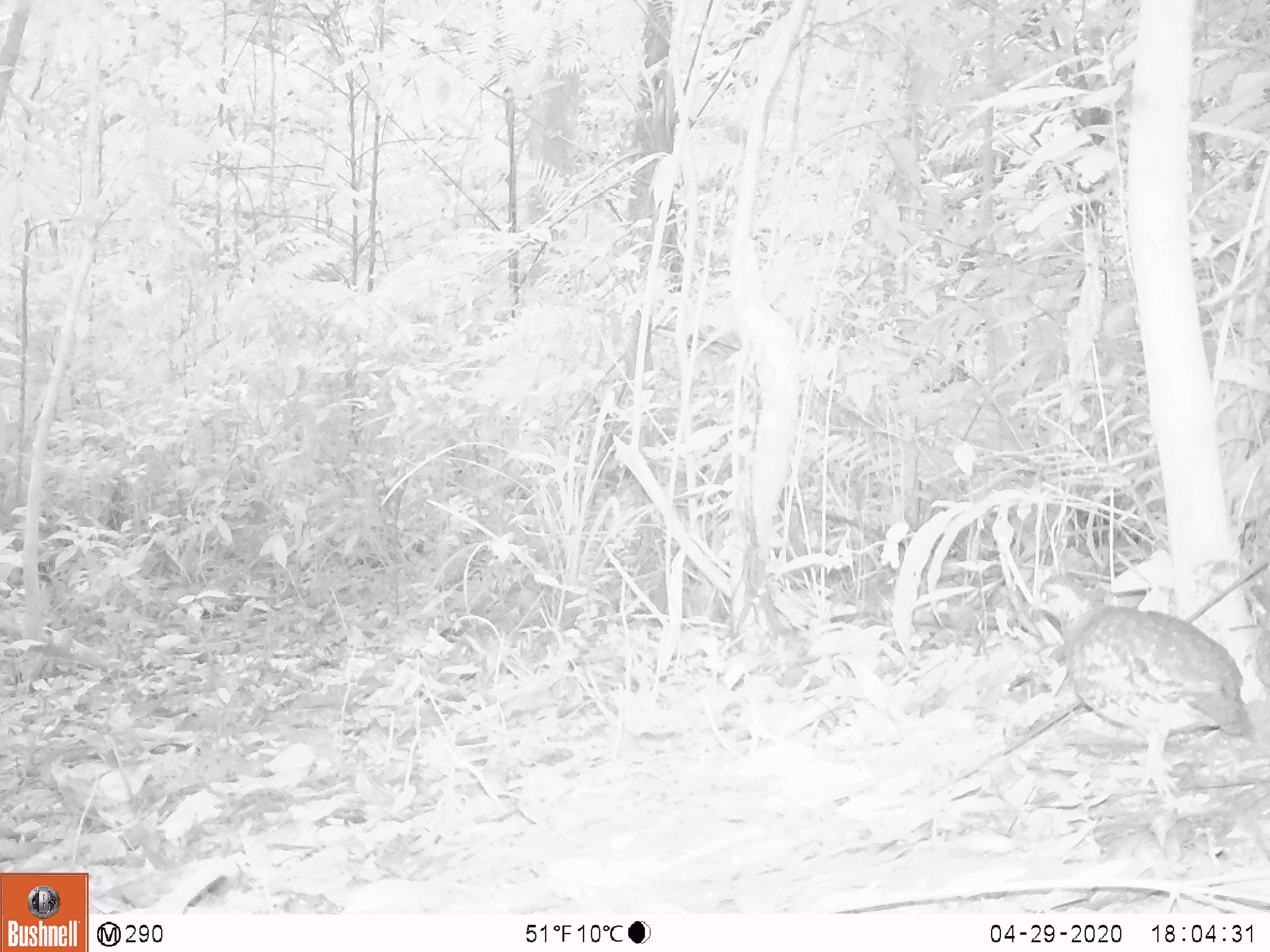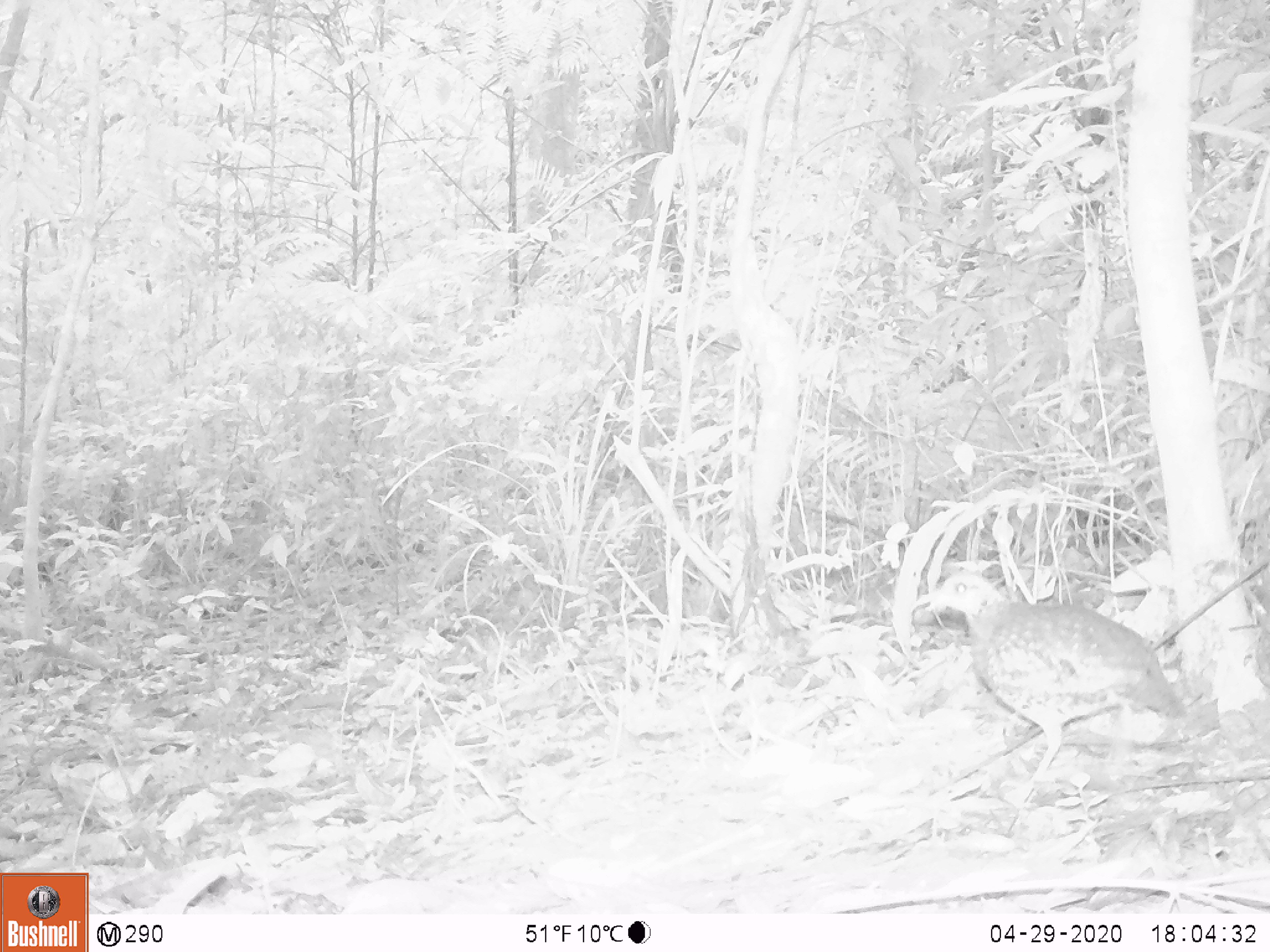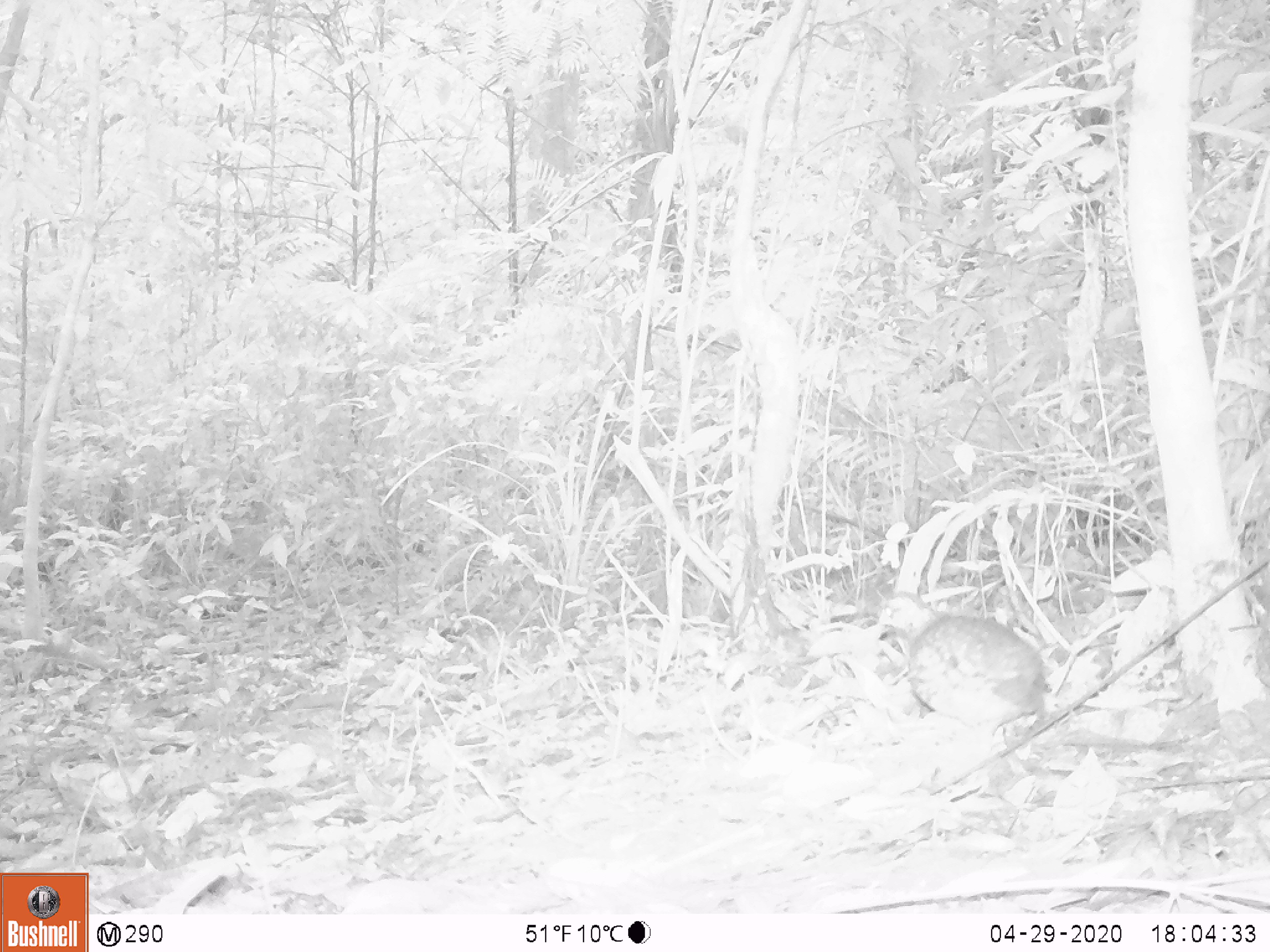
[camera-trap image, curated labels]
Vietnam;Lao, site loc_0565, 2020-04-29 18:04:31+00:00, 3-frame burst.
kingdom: Animalia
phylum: Chordata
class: Aves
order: Galliformes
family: Phasianidae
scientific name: Phasianidae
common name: partridge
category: unidentified partridge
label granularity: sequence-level